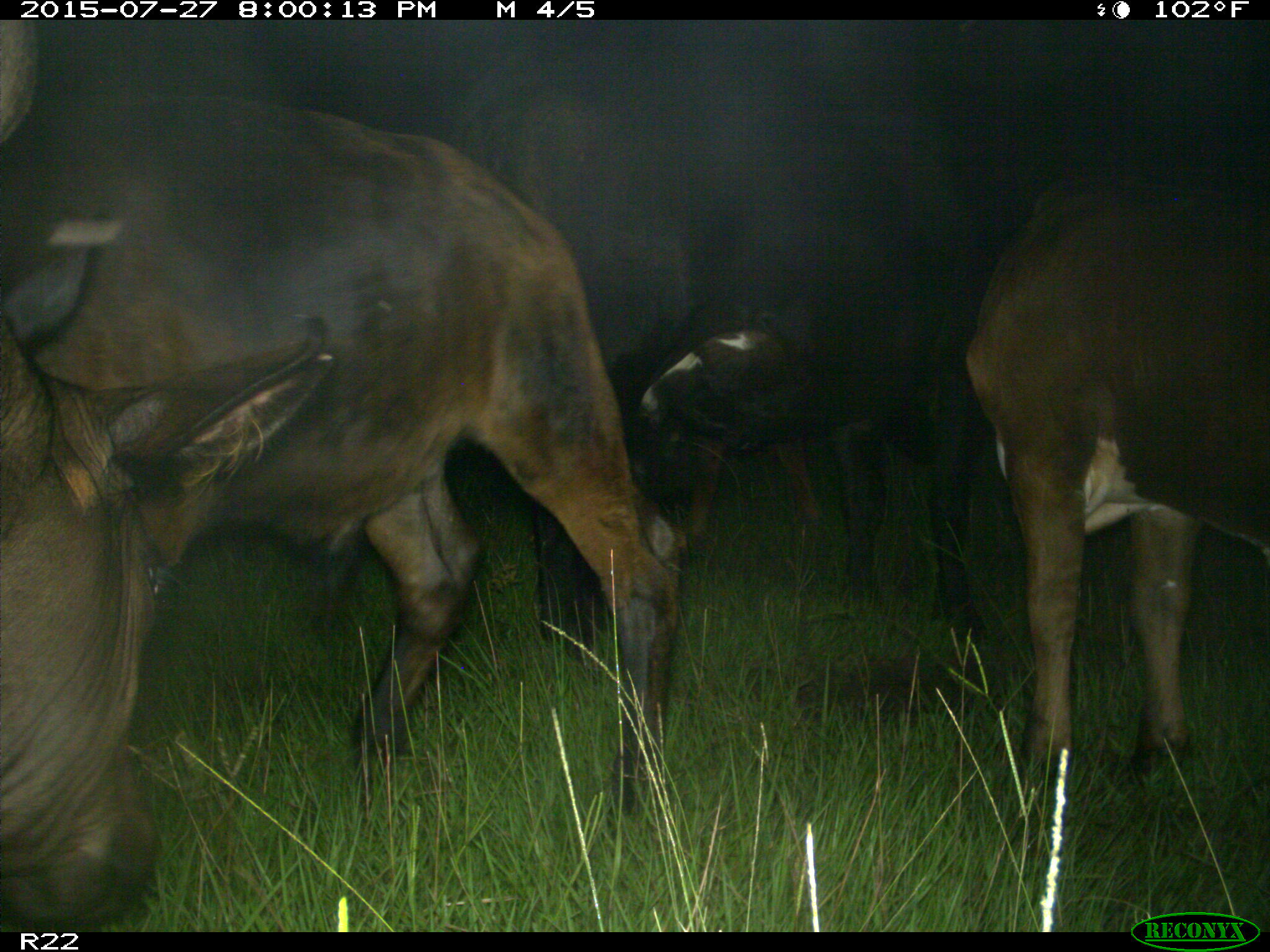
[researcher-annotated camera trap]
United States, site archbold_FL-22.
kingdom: Animalia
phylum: Chordata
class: Mammalia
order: Artiodactyla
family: Bovidae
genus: Bos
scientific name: Bos taurus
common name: domestic cow